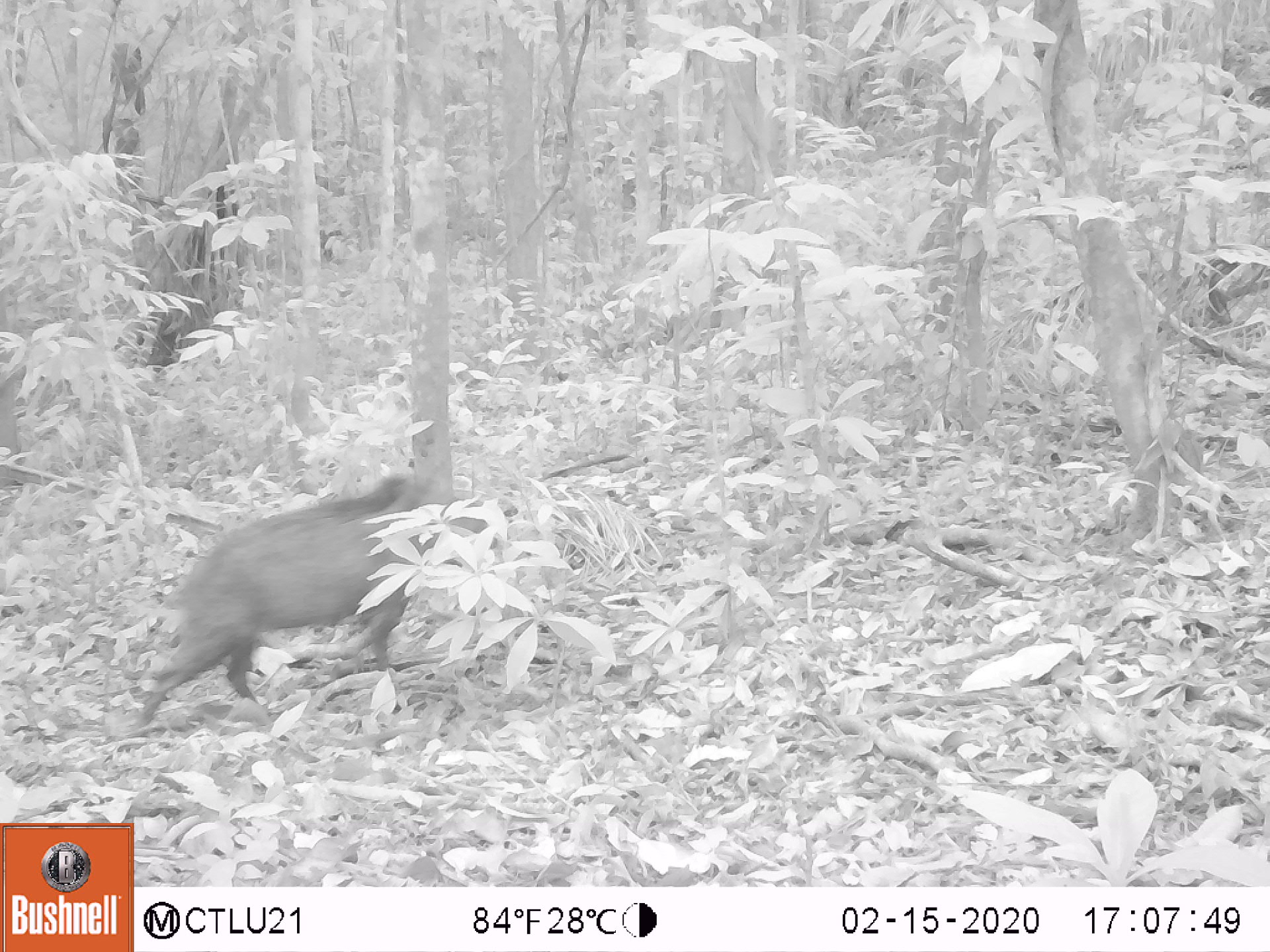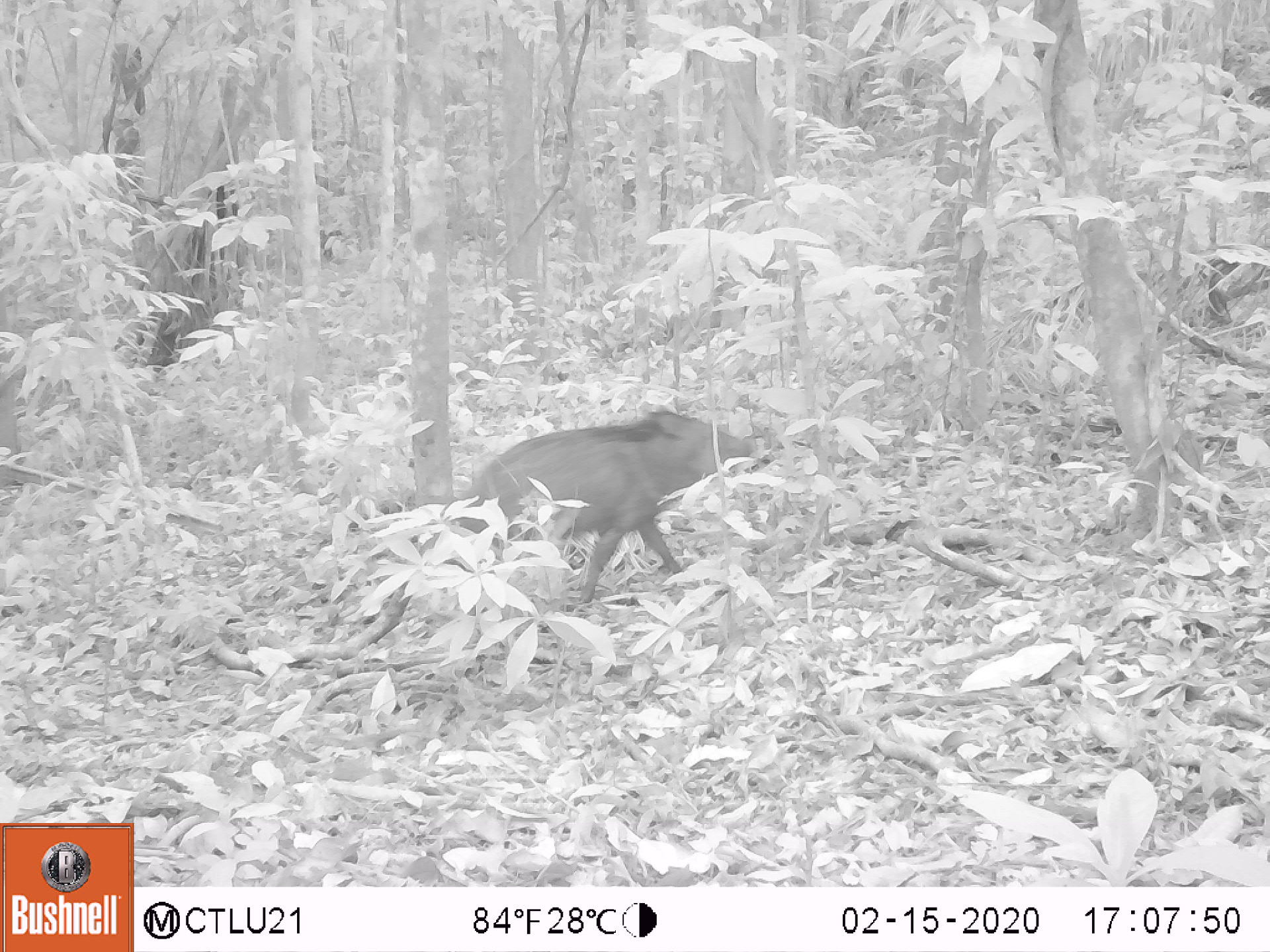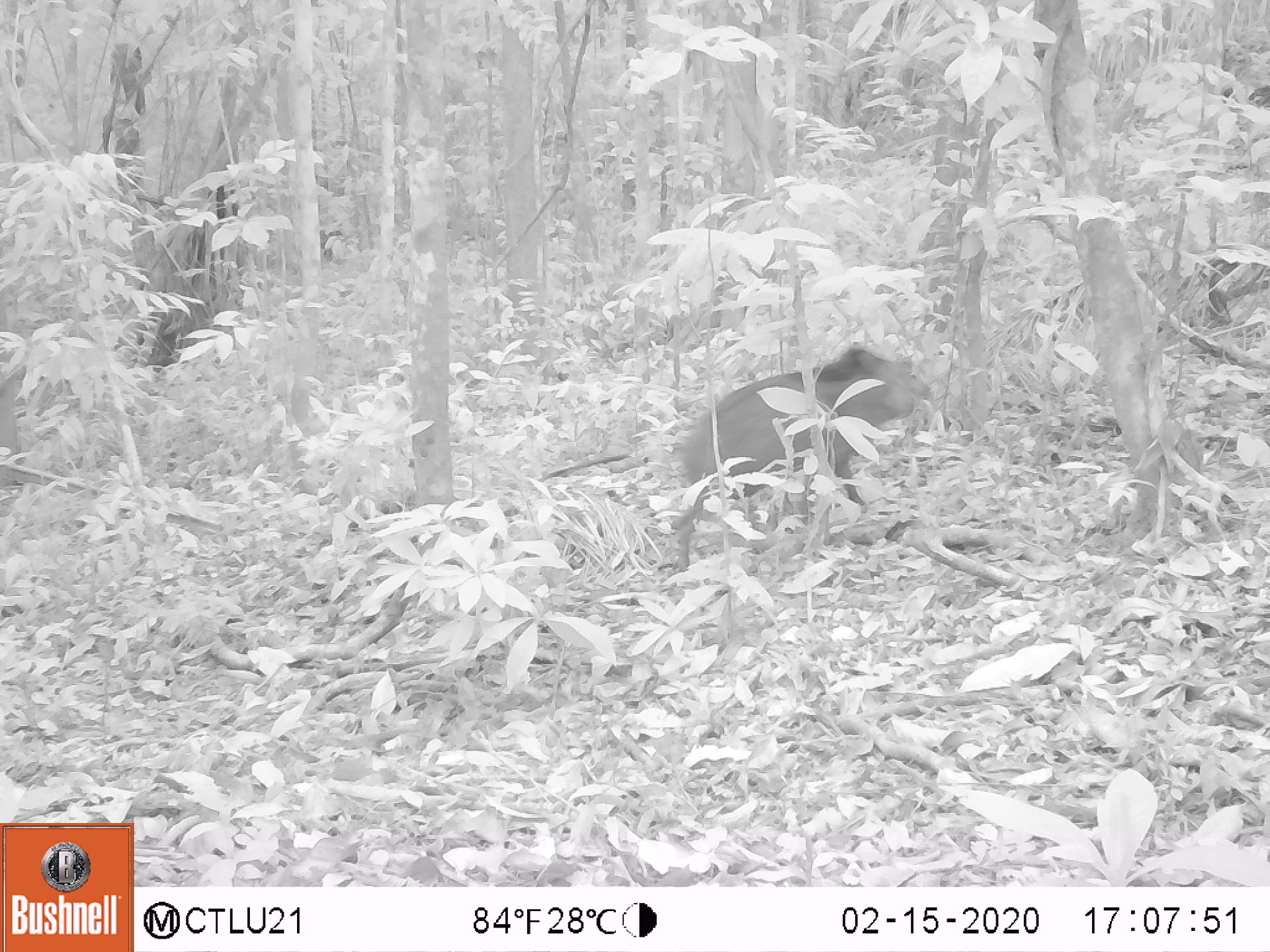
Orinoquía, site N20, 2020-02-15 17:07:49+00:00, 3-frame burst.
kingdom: Animalia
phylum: Chordata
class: Mammalia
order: Artiodactyla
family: Tayassuidae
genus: Pecari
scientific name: Pecari tajacu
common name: collared peccary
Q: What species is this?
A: Collared peccary (Pecari tajacu).